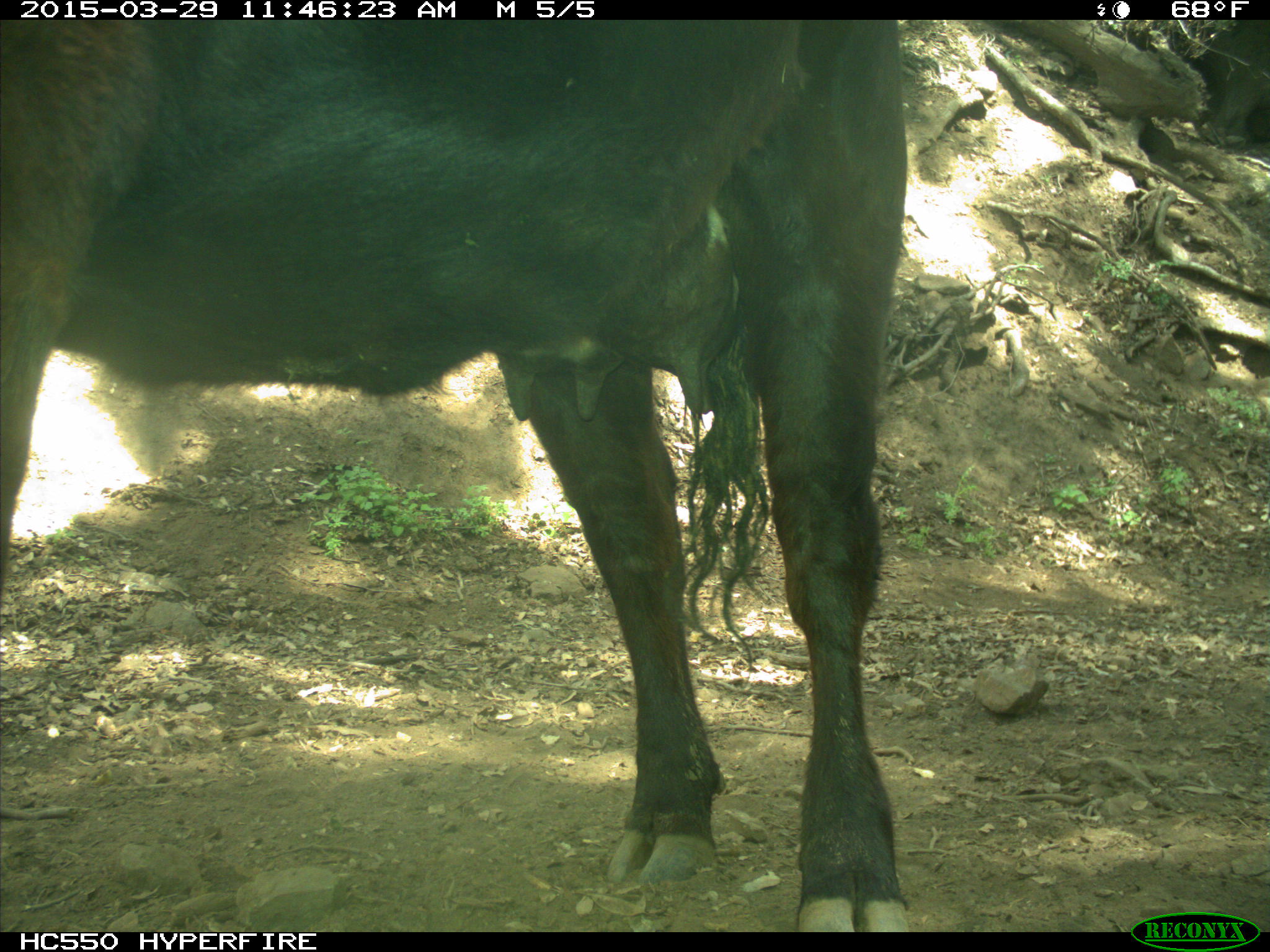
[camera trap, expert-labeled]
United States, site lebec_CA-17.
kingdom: Animalia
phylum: Chordata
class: Mammalia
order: Artiodactyla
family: Bovidae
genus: Bos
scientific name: Bos taurus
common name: domestic cow